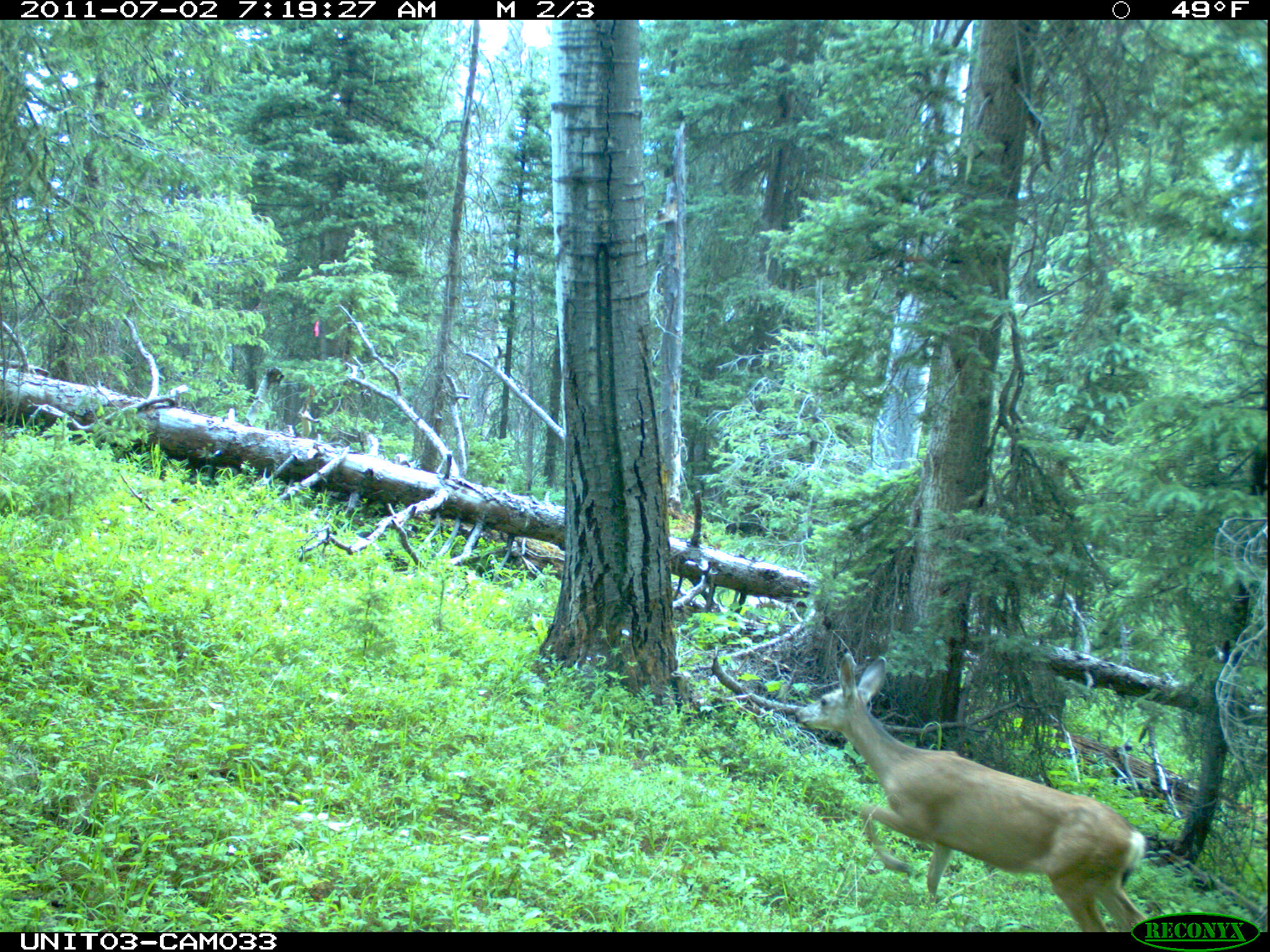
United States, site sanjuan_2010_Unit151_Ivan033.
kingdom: Animalia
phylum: Chordata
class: Mammalia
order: Artiodactyla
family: Cervidae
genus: Odocoileus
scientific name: Odocoileus hemionus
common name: mule deer